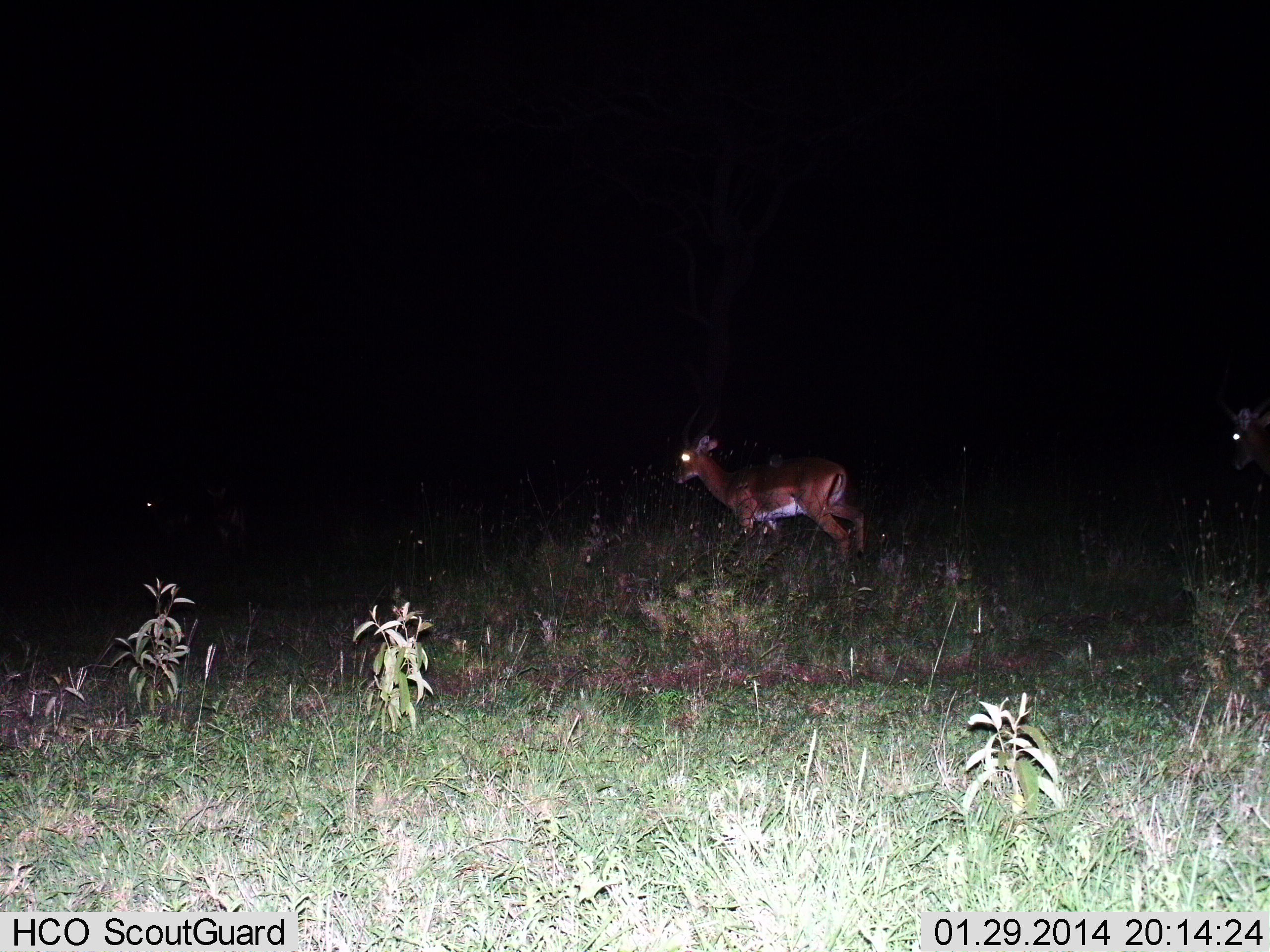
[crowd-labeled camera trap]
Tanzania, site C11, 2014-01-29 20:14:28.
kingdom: Animalia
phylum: Chordata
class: Mammalia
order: Artiodactyla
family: Bovidae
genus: Nanger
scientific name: Nanger granti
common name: grant's gazelle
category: gazellegrants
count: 2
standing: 45%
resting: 0%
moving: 55%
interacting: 0%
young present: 0%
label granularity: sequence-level